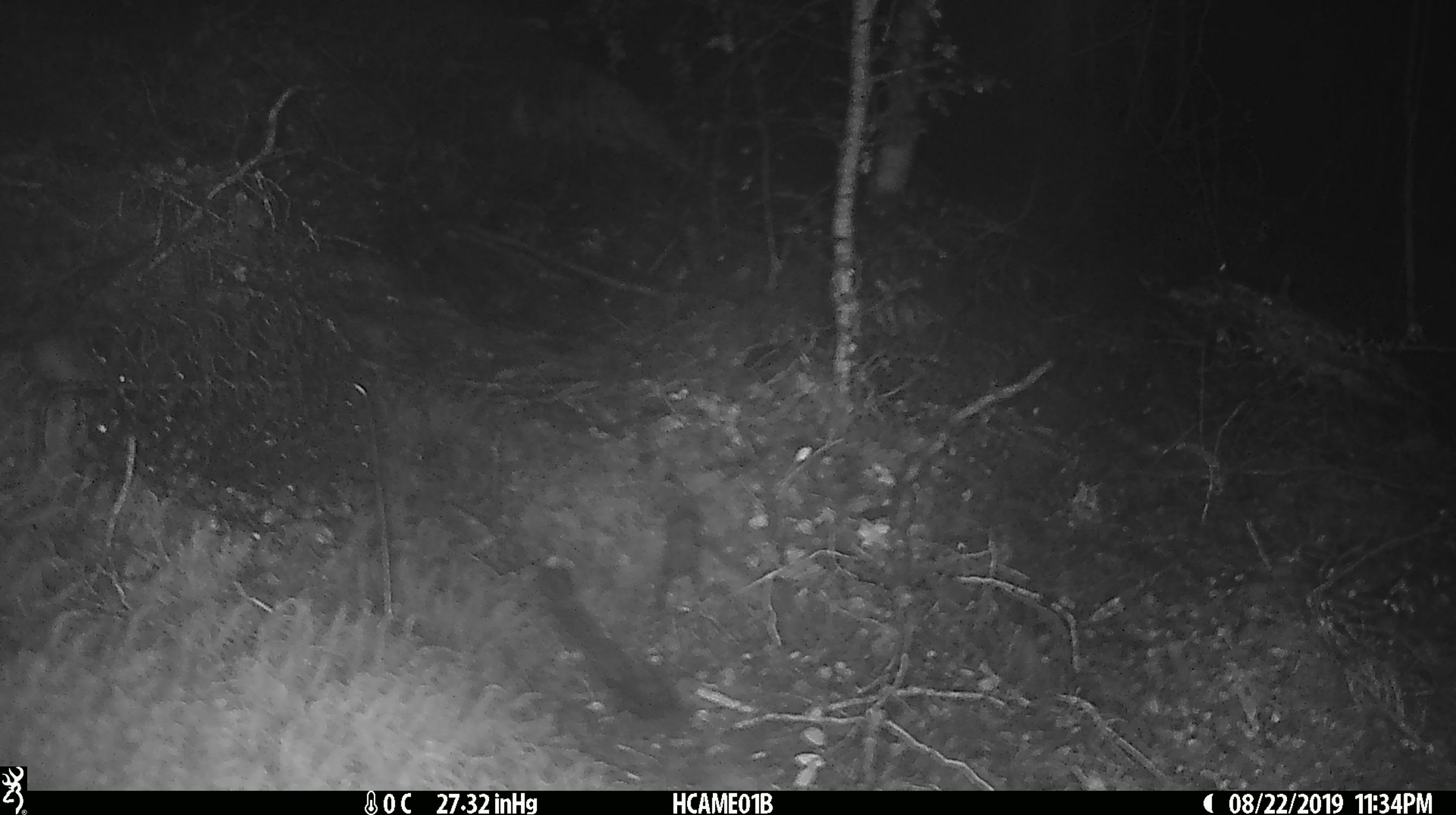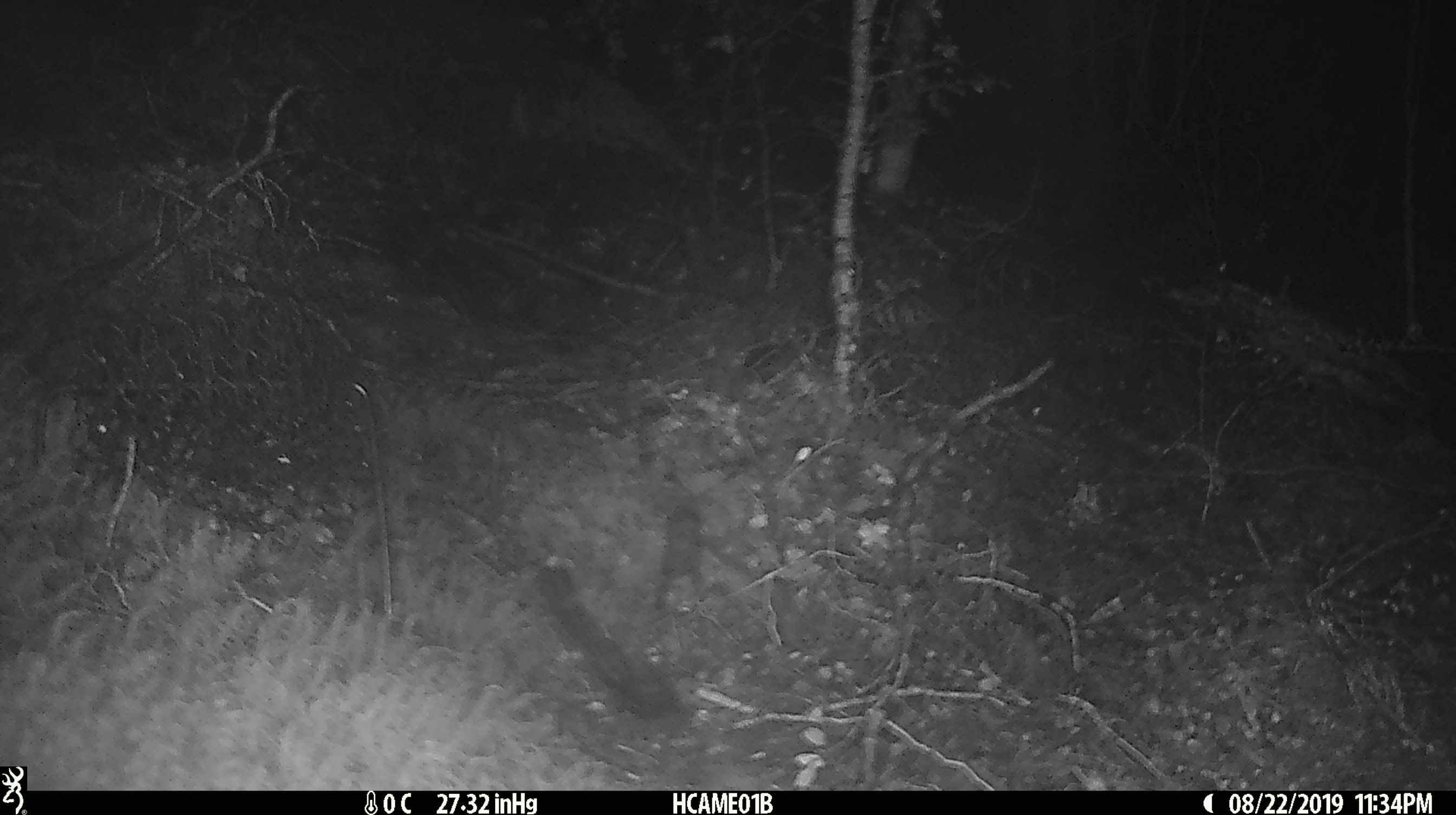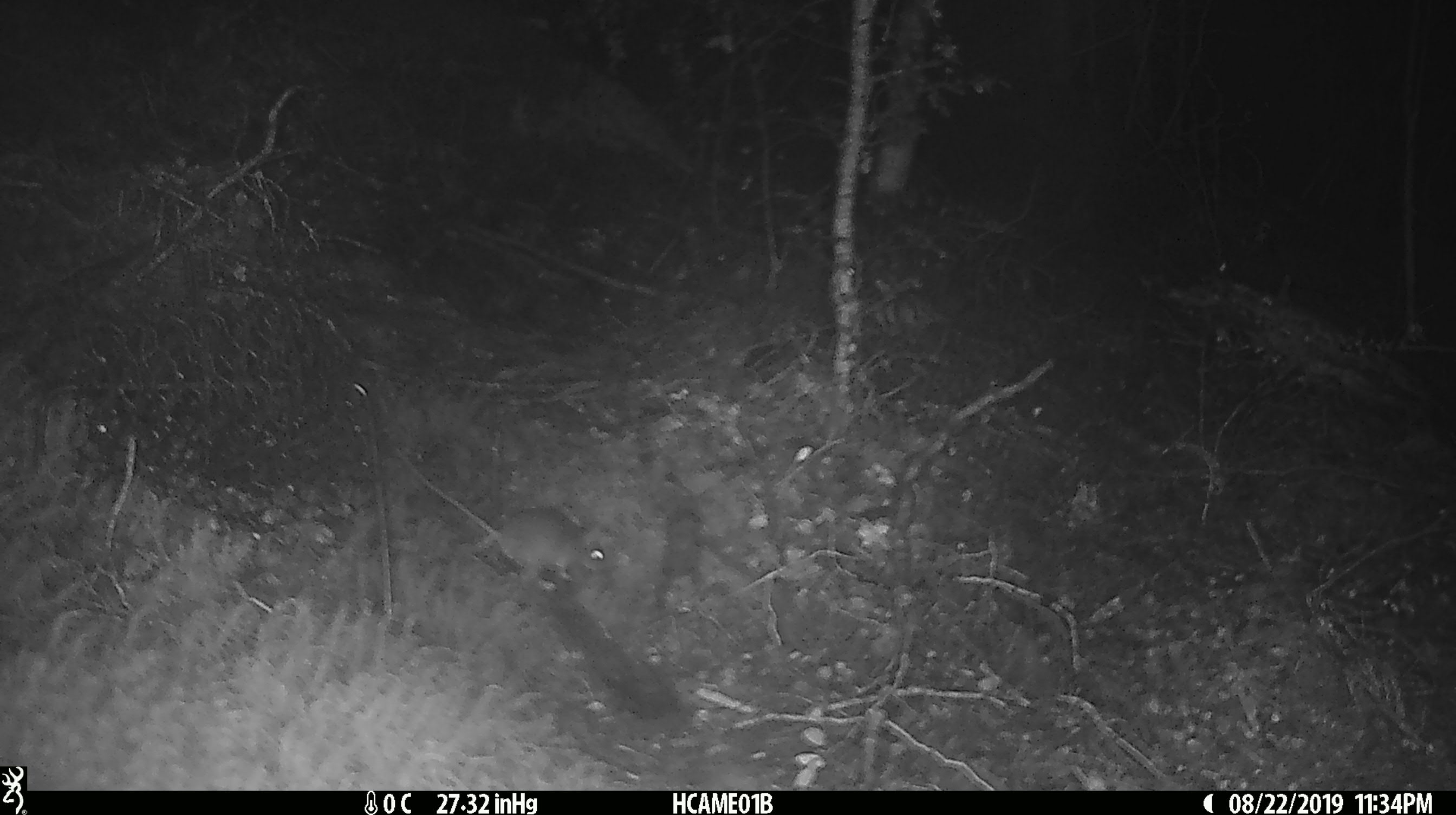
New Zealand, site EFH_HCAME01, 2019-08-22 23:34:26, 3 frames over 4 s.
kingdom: Animalia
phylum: Chordata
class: Mammalia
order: Rodentia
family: Muridae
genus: Mus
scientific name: Mus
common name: mouse